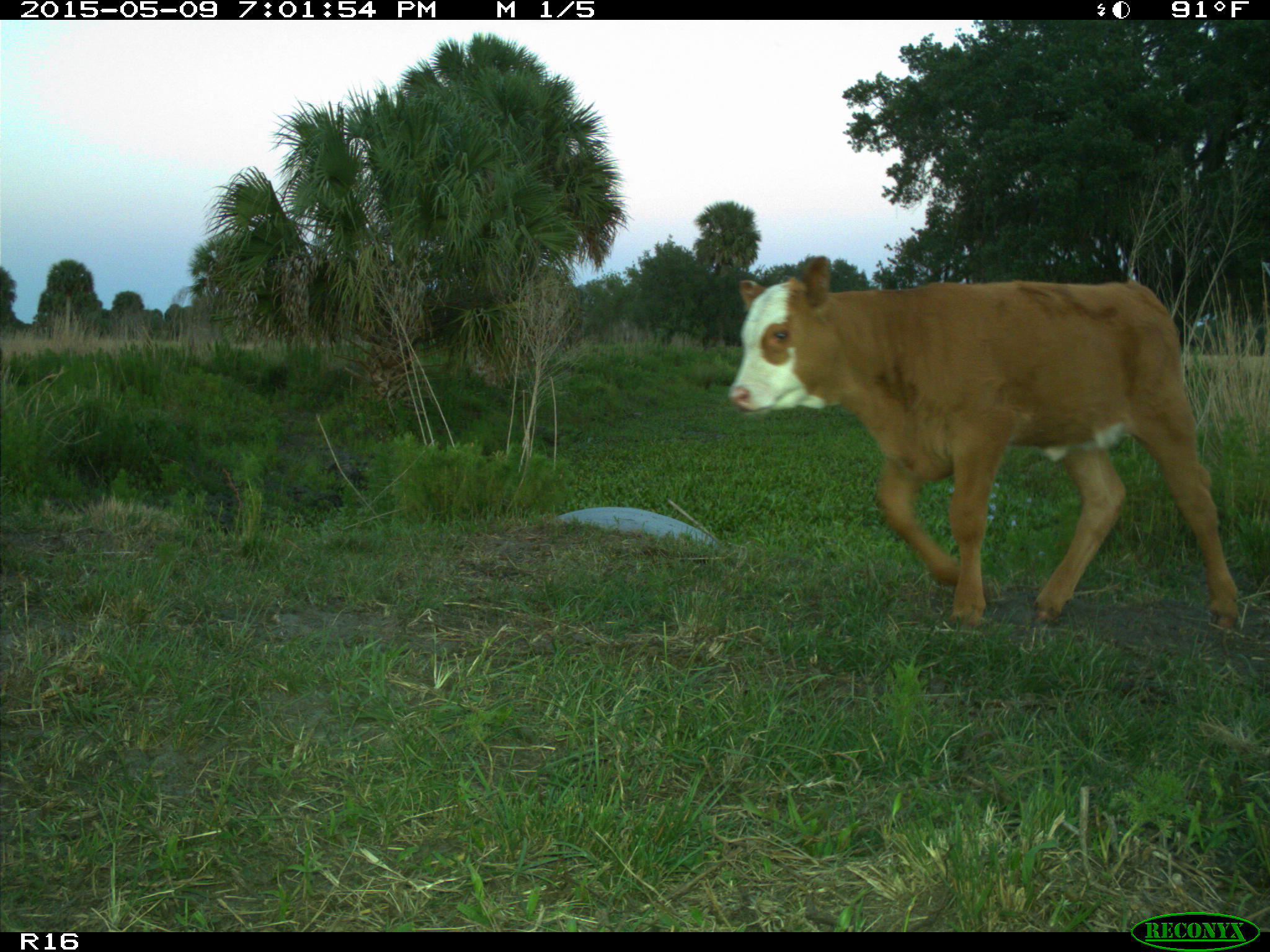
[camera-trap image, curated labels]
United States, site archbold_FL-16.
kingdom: Animalia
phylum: Chordata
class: Mammalia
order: Artiodactyla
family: Bovidae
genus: Bos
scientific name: Bos taurus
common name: domestic cow